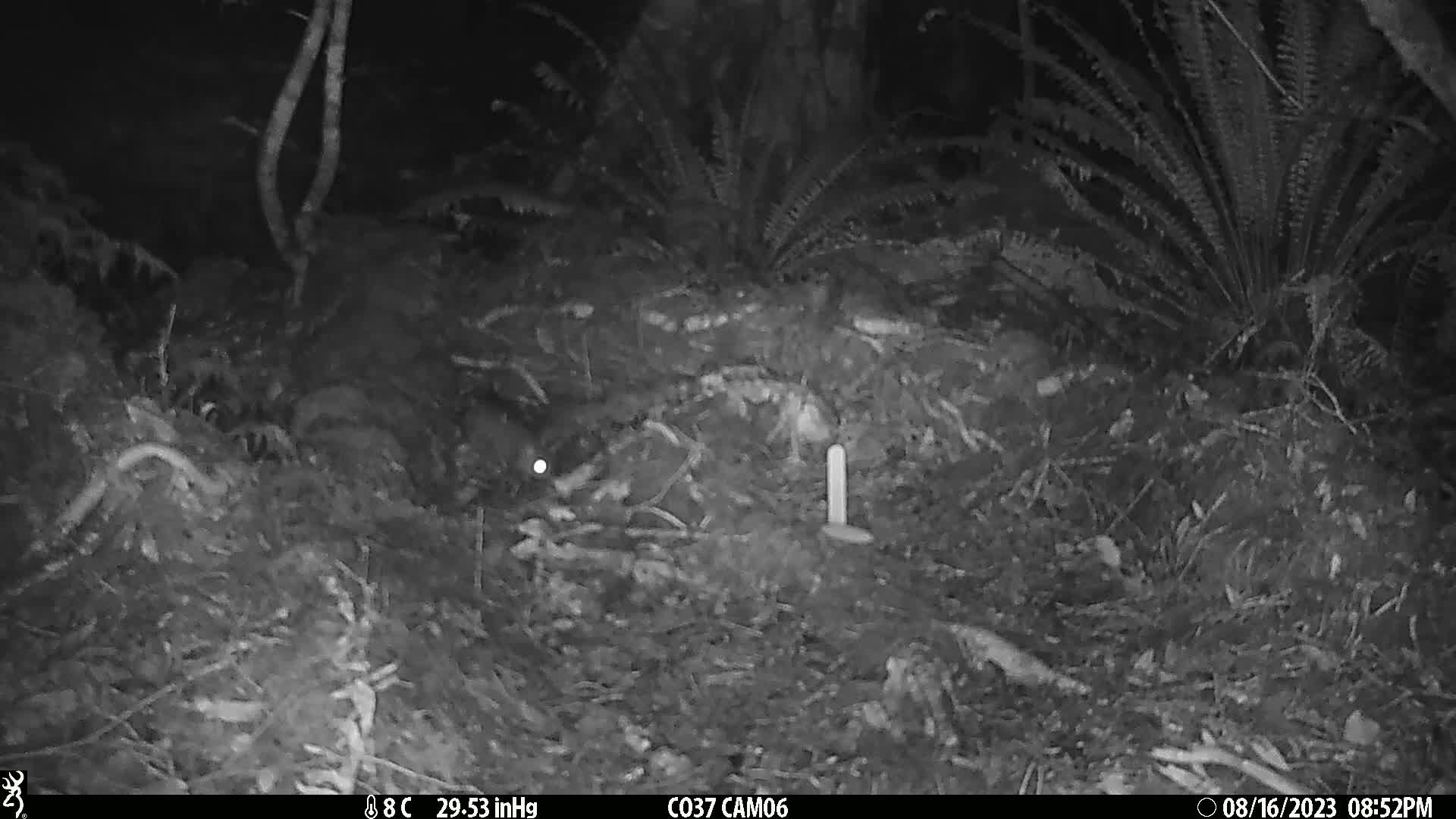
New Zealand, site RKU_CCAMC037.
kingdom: Animalia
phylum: Chordata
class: Mammalia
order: Rodentia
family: Muridae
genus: Rattus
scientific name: Rattus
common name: rat